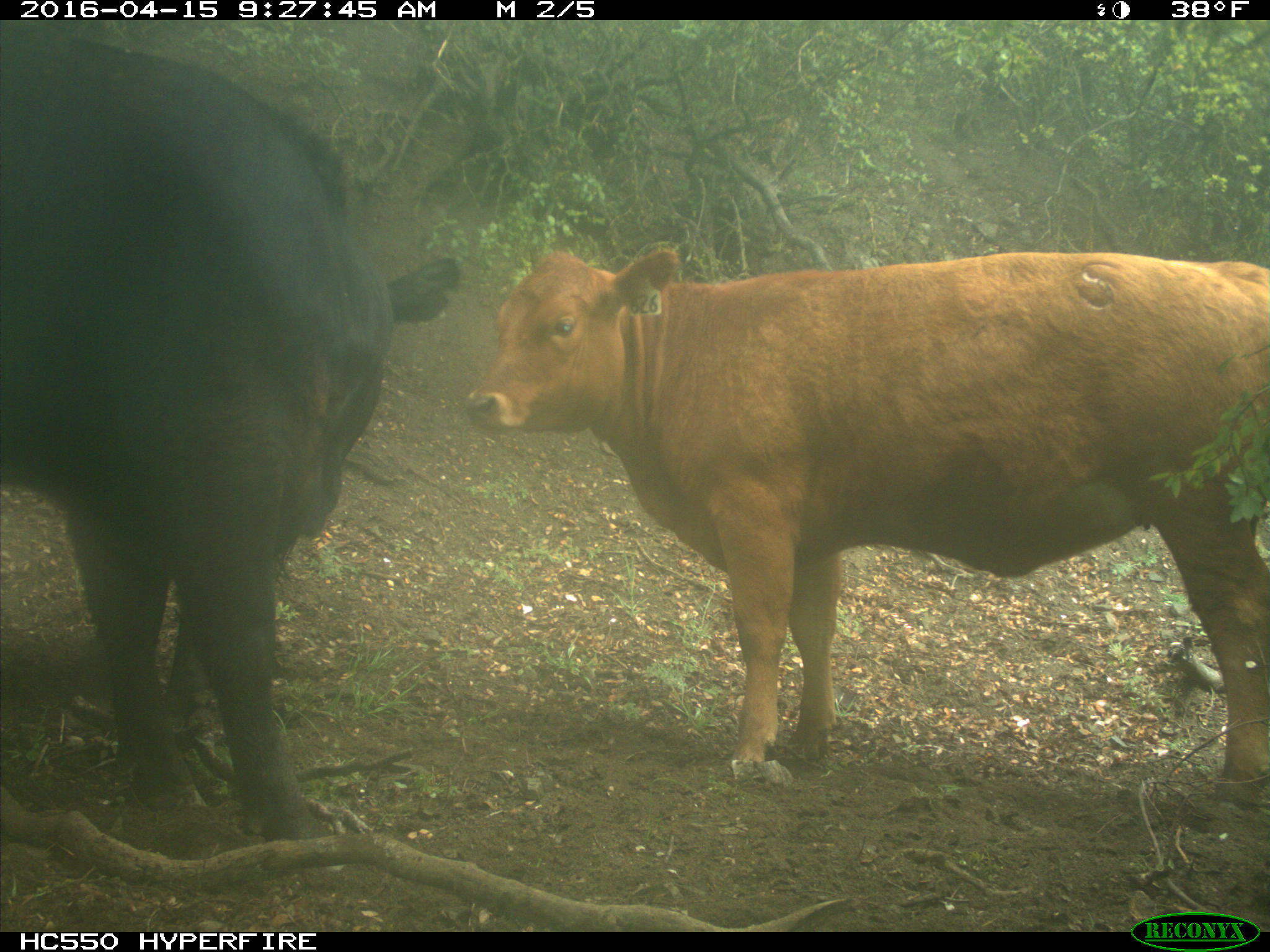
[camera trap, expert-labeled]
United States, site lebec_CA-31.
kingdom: Animalia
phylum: Chordata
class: Mammalia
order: Artiodactyla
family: Bovidae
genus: Bos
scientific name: Bos taurus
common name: domestic cow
Bos taurus (domestic cow).